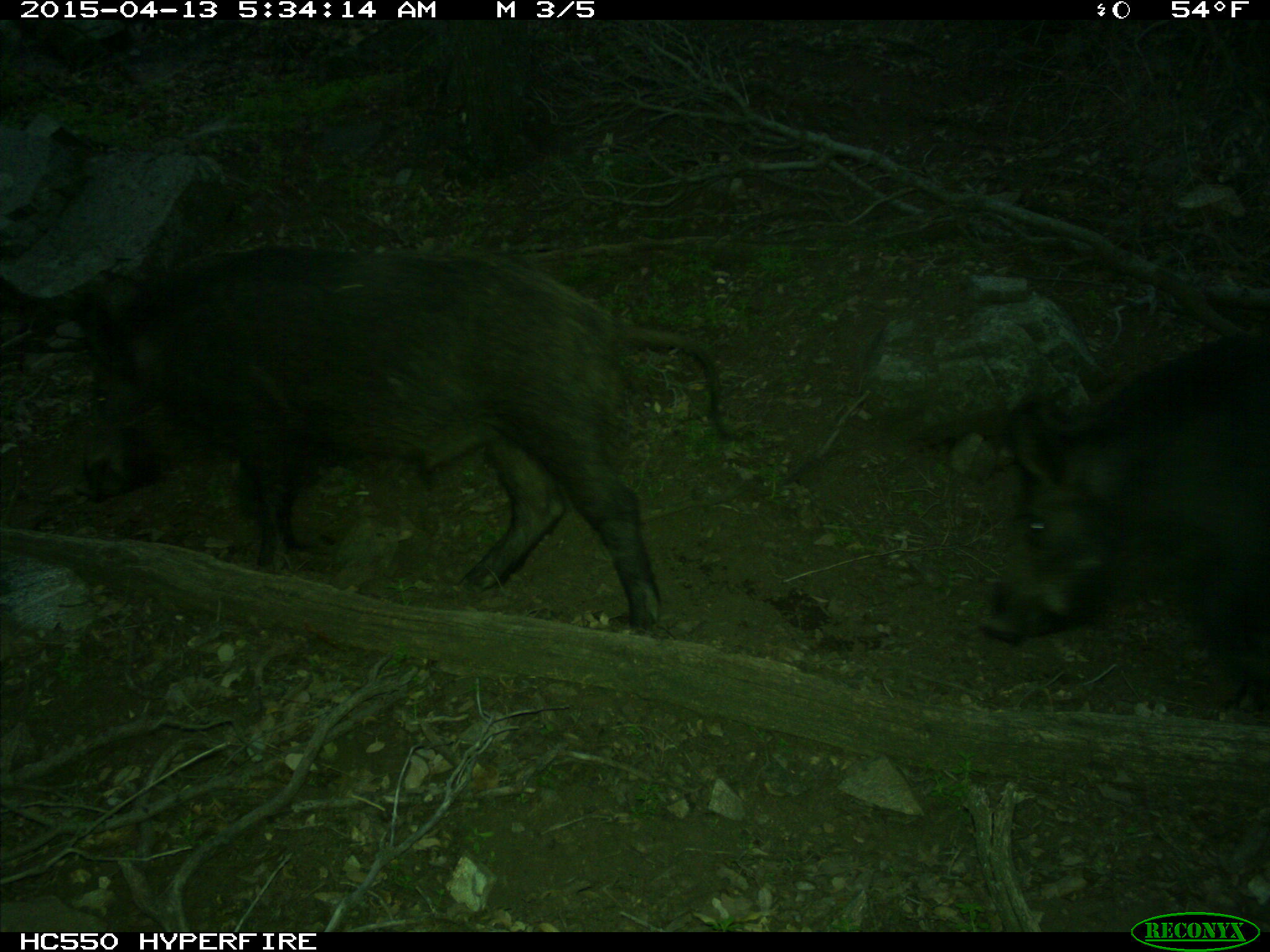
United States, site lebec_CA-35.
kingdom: Animalia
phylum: Chordata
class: Mammalia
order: Artiodactyla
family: Suidae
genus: Sus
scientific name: Sus scrofa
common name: wild boar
Sus scrofa (wild boar).